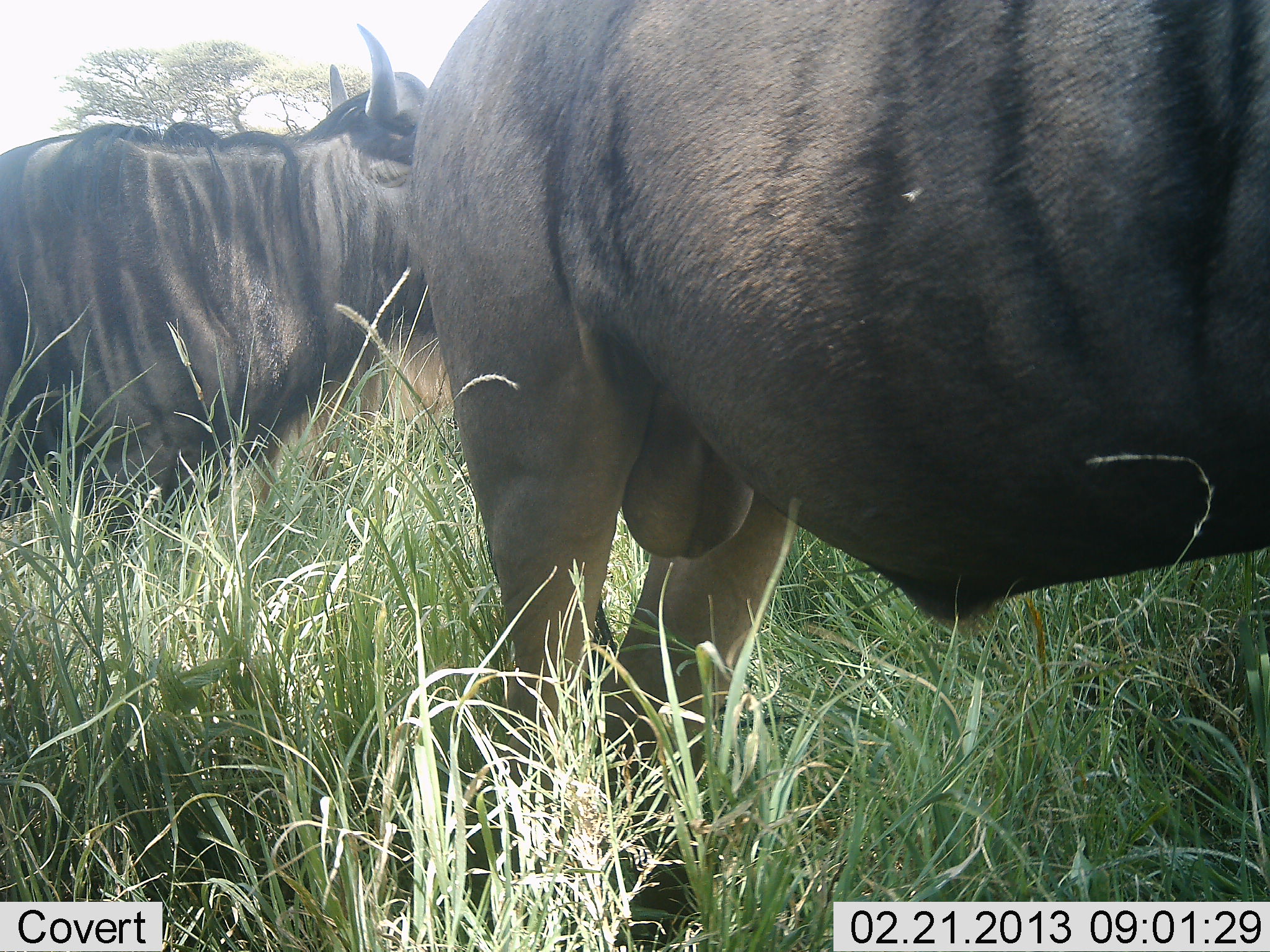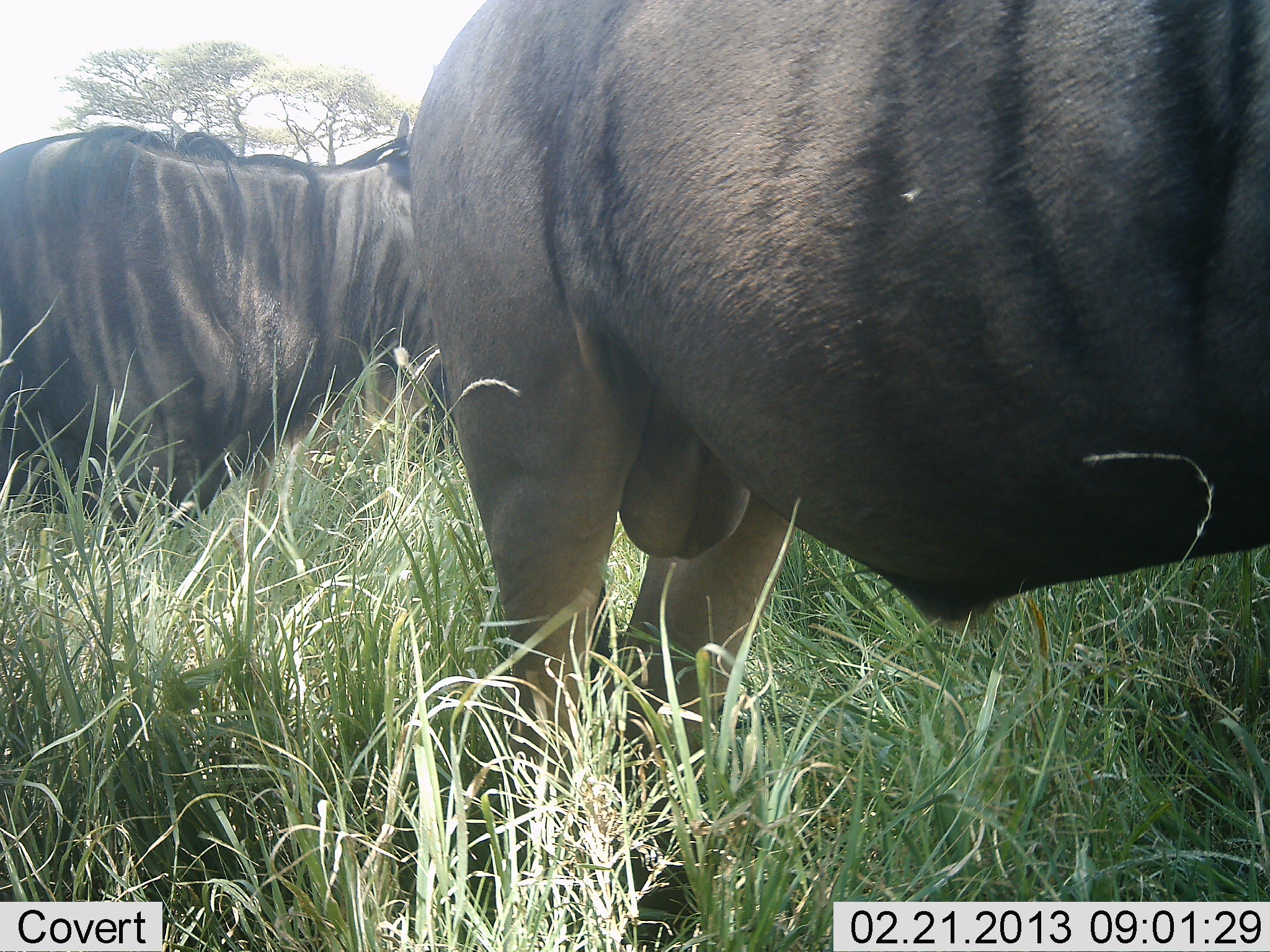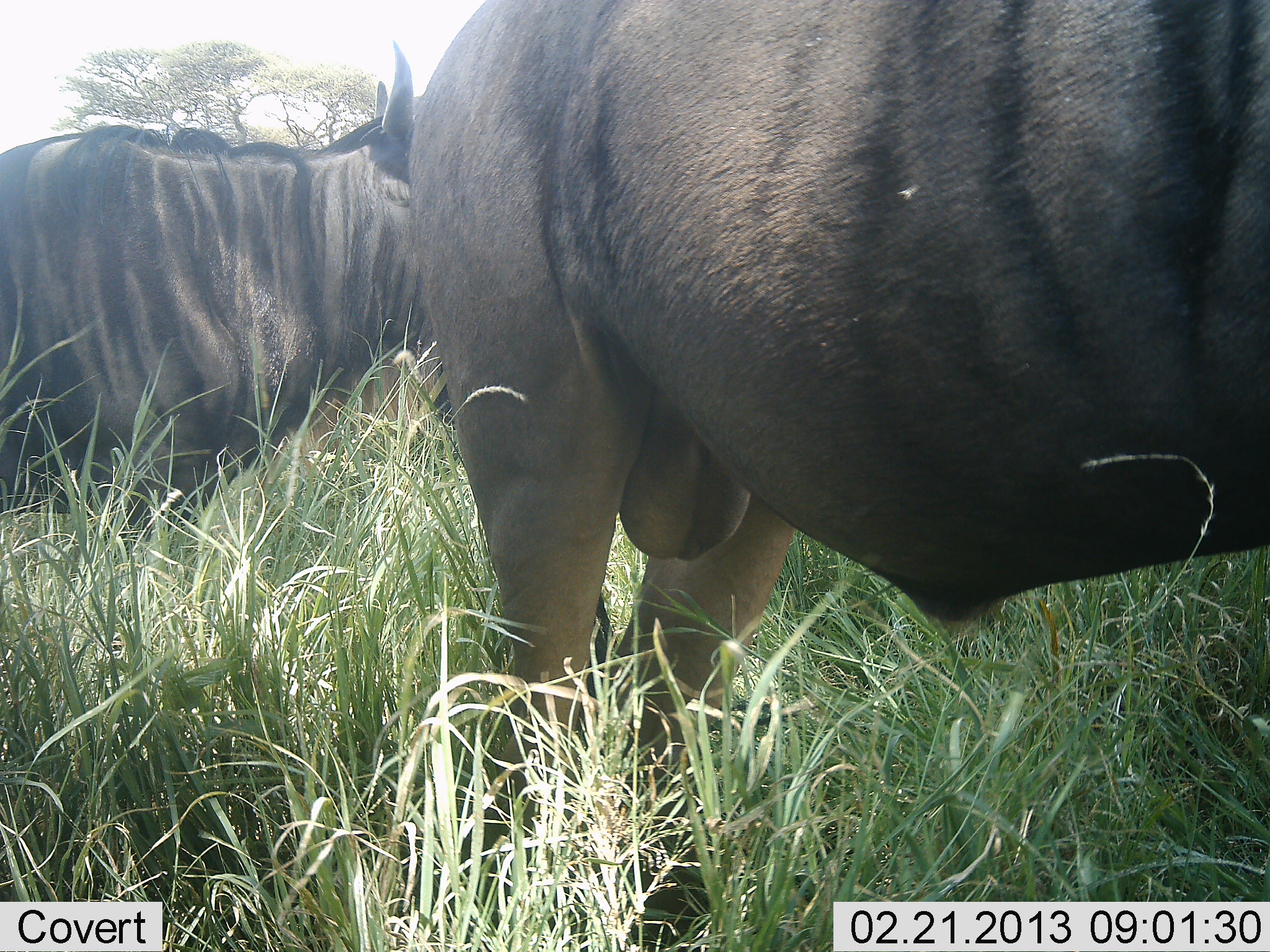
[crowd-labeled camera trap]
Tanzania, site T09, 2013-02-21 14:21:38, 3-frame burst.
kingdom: Animalia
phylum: Chordata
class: Mammalia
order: Artiodactyla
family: Bovidae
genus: Connochaetes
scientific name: Connochaetes taurinus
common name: blue wildebeest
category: wildebeest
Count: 2.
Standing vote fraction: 93%.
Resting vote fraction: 0%.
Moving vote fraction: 7%.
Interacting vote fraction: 0%.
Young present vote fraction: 0%.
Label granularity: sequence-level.